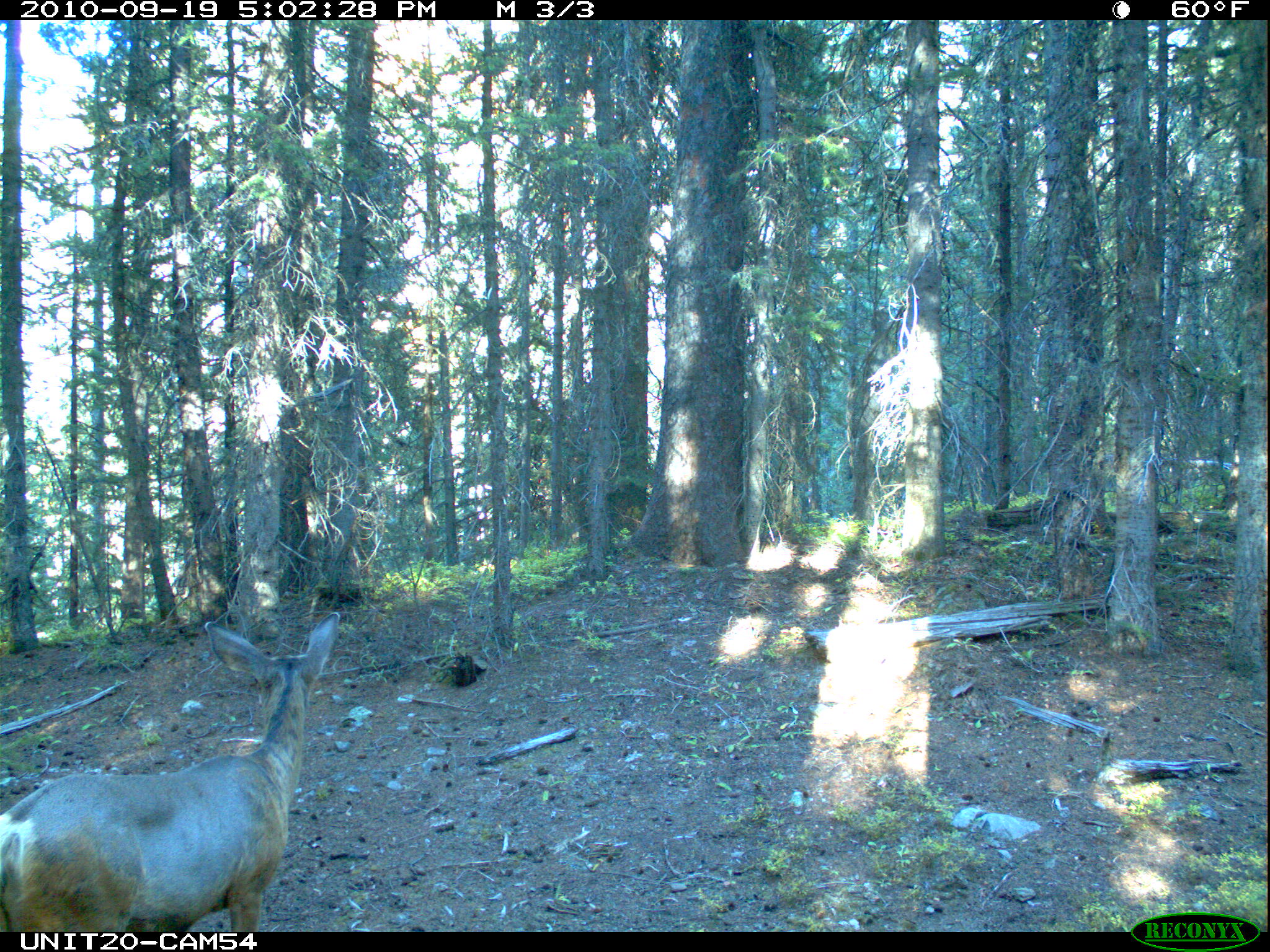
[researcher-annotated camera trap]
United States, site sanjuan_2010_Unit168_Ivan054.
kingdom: Animalia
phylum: Chordata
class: Mammalia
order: Artiodactyla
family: Cervidae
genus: Odocoileus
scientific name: Odocoileus hemionus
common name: mule deer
Odocoileus hemionus (mule deer).